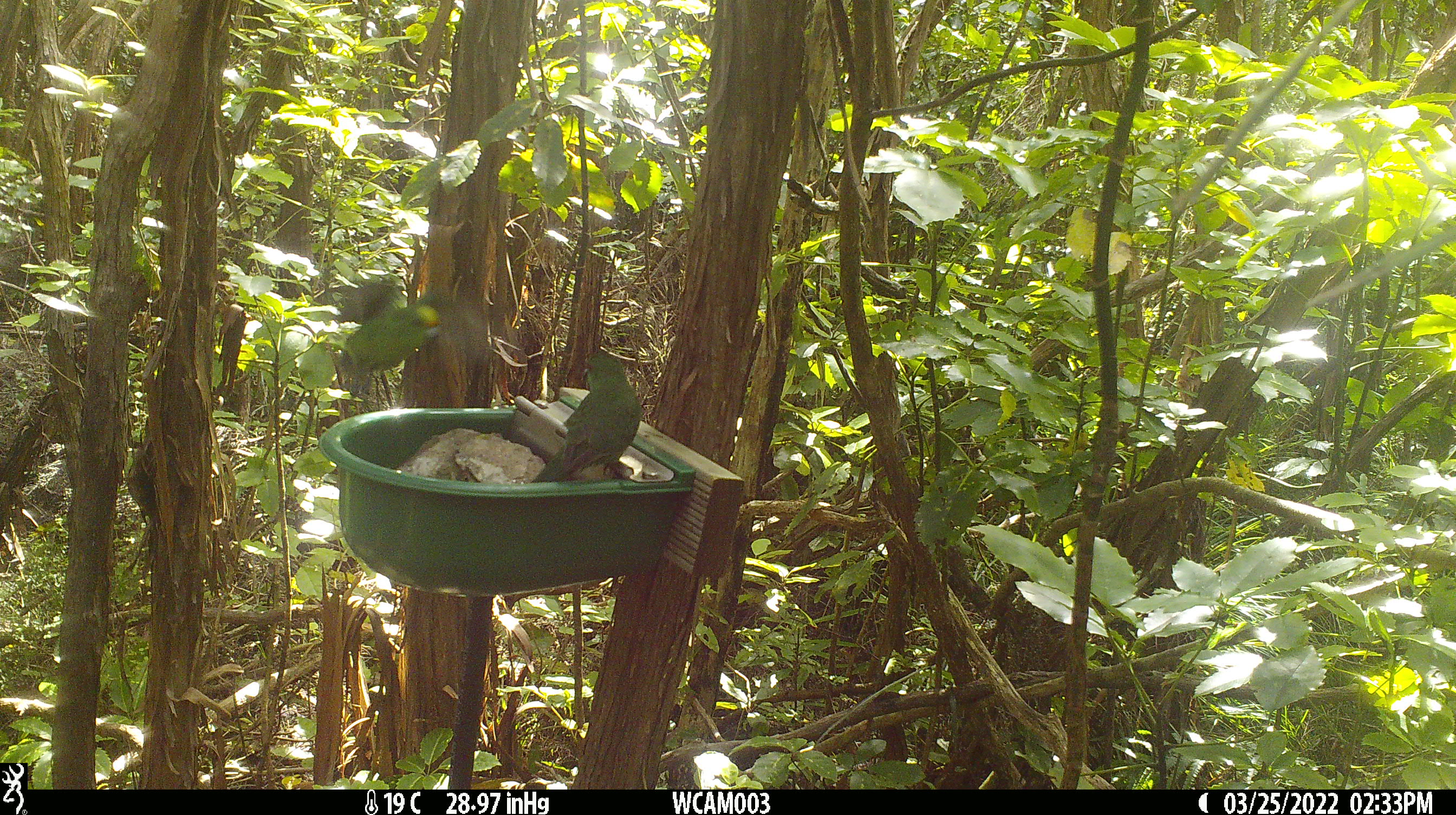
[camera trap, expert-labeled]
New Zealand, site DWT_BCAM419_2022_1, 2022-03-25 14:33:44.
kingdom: Animalia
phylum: Chordata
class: Aves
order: Psittaciformes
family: Psittaculidae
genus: Cyanoramphus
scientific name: Cyanoramphus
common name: parakeet